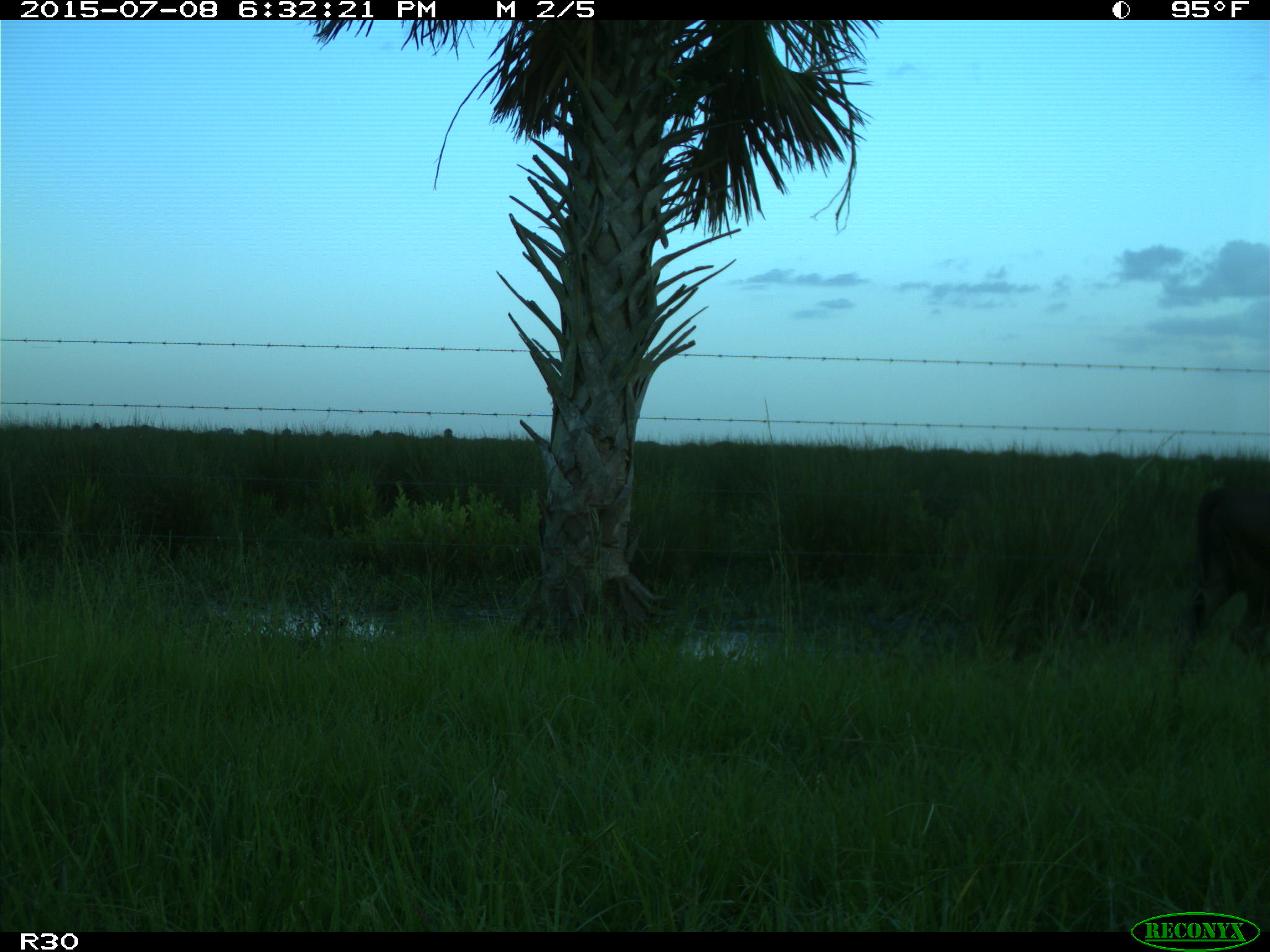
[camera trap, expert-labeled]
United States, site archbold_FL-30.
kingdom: Animalia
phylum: Chordata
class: Mammalia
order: Artiodactyla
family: Bovidae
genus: Bos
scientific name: Bos taurus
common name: domestic cow